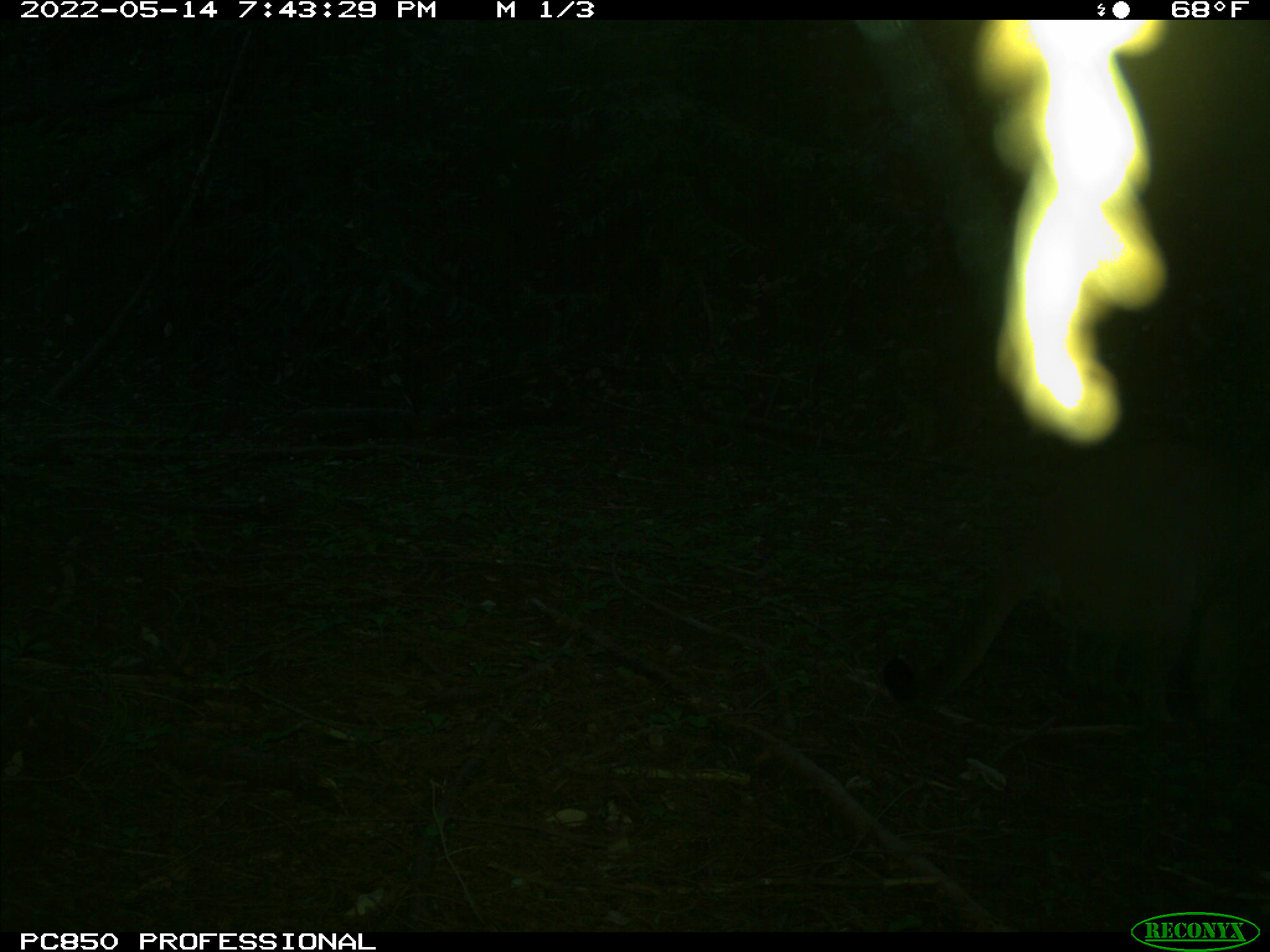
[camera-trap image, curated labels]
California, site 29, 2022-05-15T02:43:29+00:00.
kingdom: Animalia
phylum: Chordata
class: Mammalia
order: Carnivora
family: Felidae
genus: Puma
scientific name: Puma concolor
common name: puma